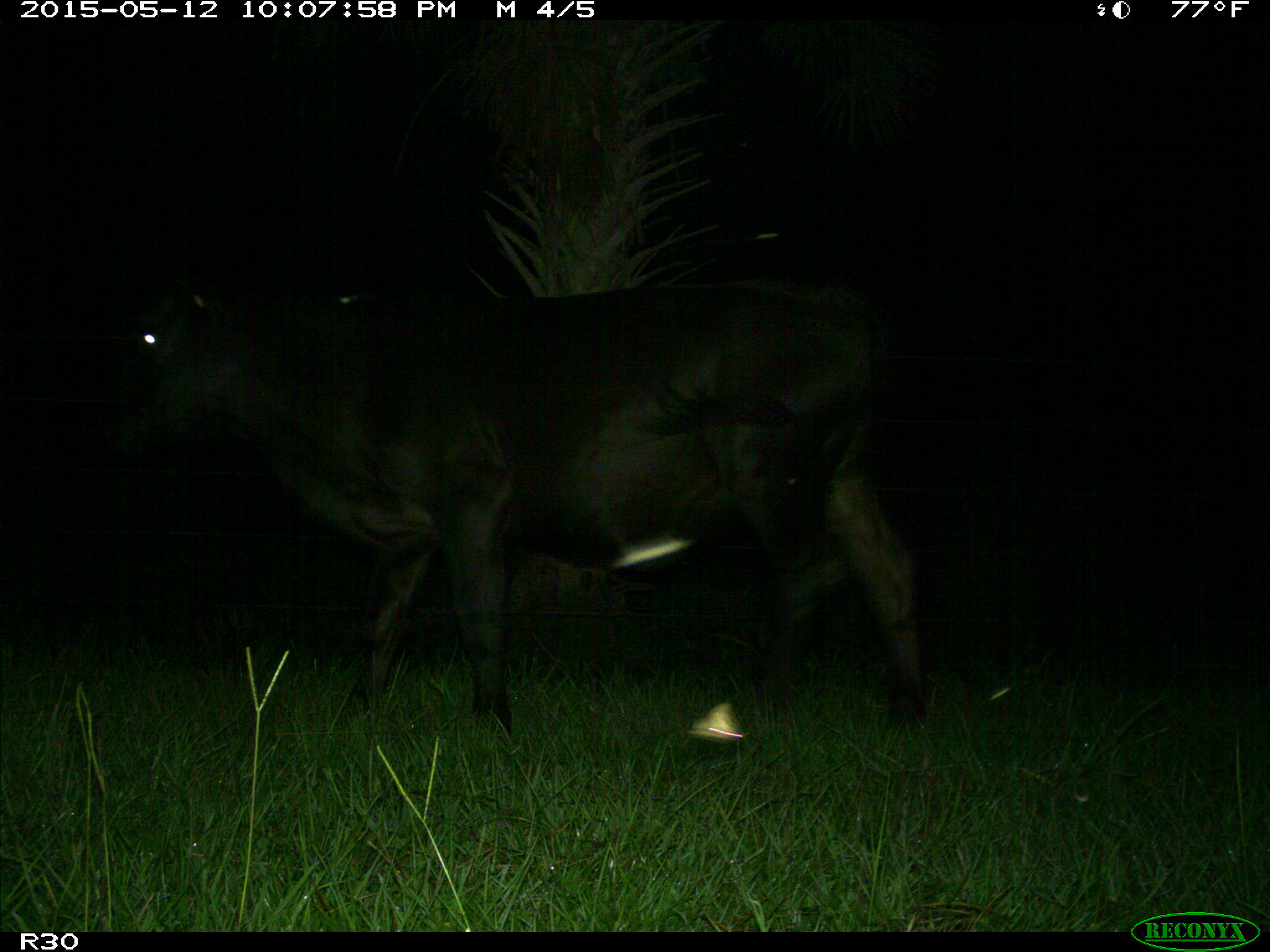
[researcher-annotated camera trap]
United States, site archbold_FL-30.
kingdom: Animalia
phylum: Chordata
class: Mammalia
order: Artiodactyla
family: Bovidae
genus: Bos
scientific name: Bos taurus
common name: domestic cow